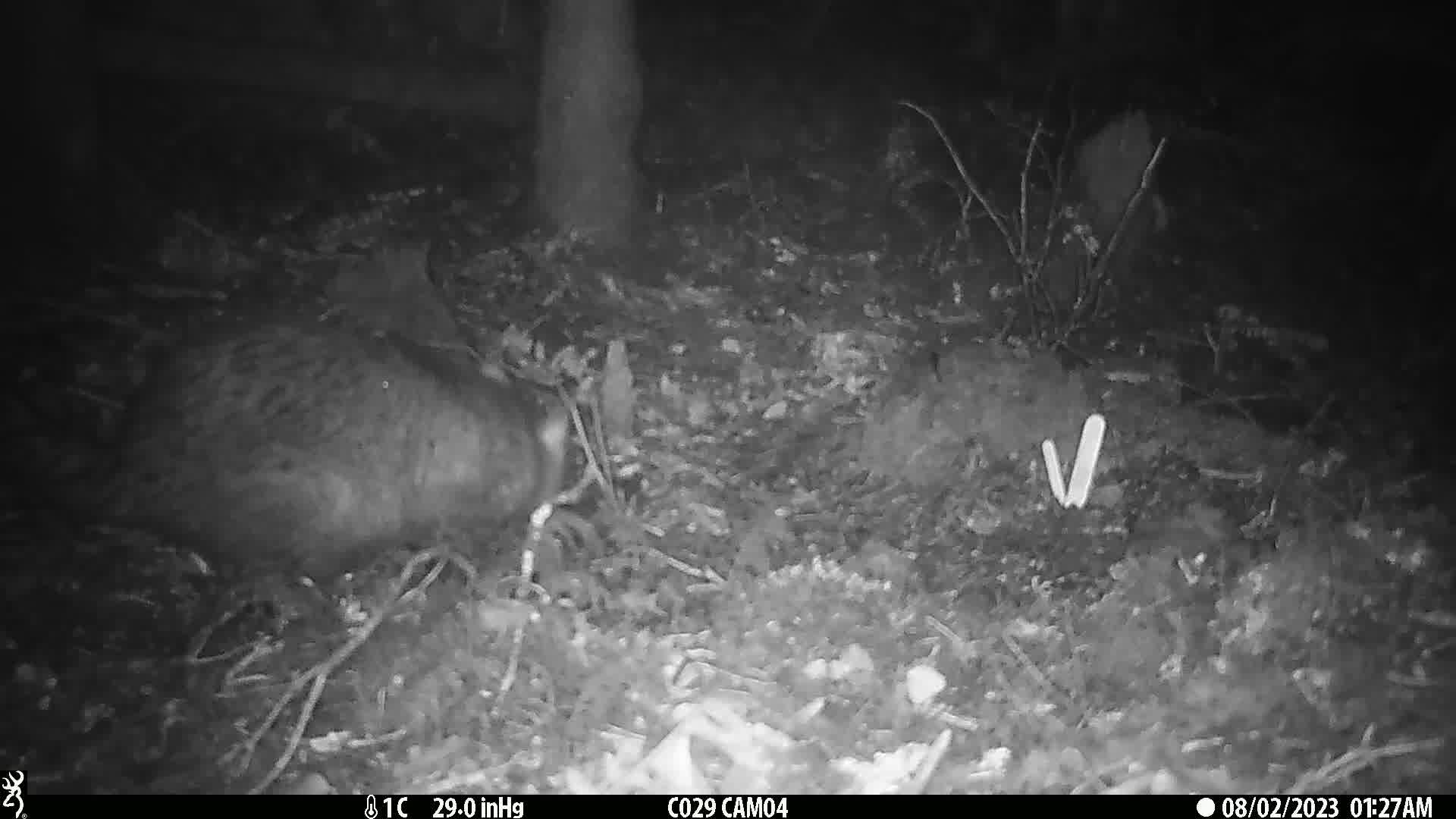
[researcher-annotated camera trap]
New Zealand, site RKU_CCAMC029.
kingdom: Animalia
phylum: Chordata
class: Mammalia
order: Diprotodontia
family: Phalangeridae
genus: Trichosurus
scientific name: Trichosurus vulpecula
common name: common brushtail possum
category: possum